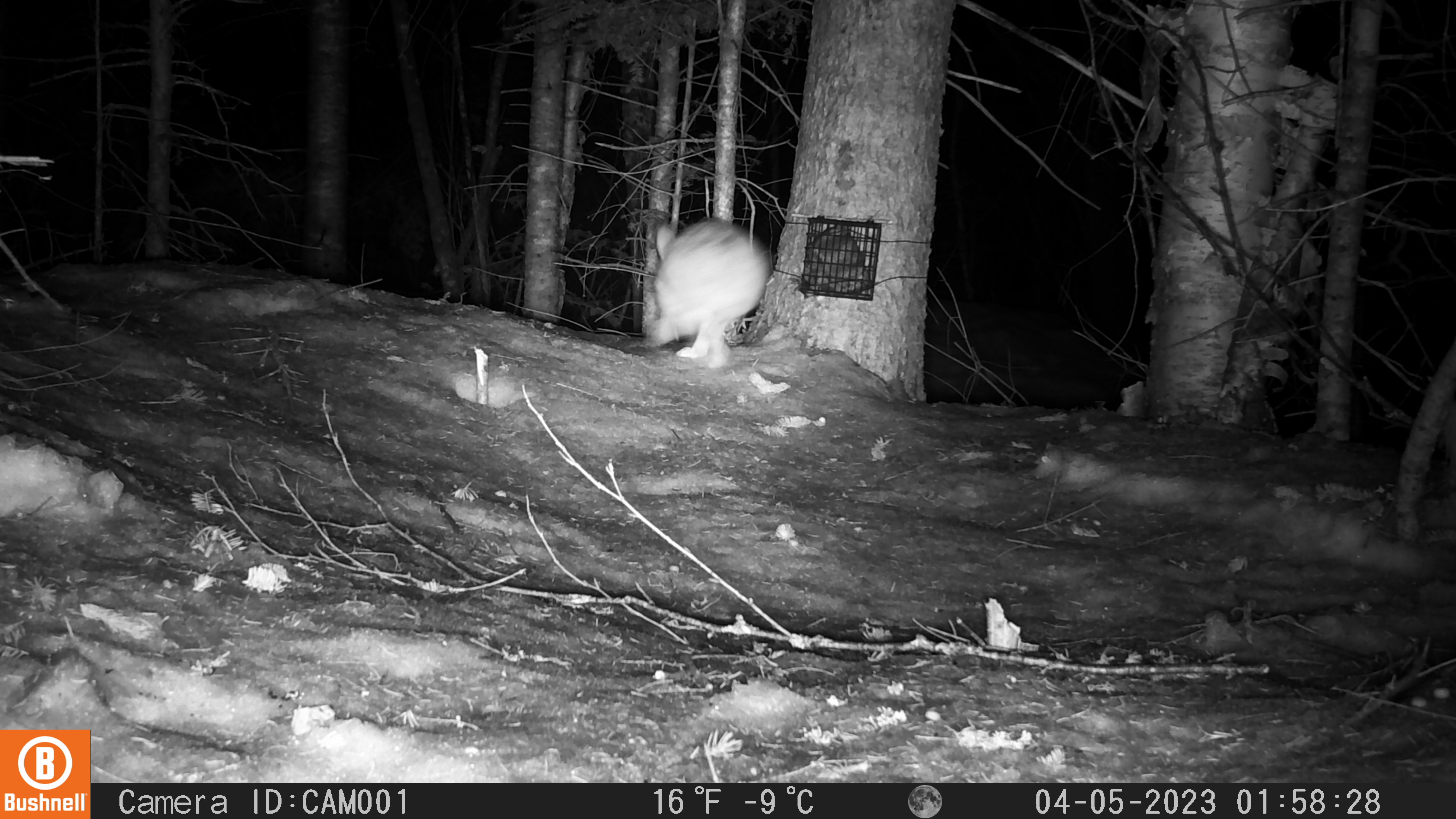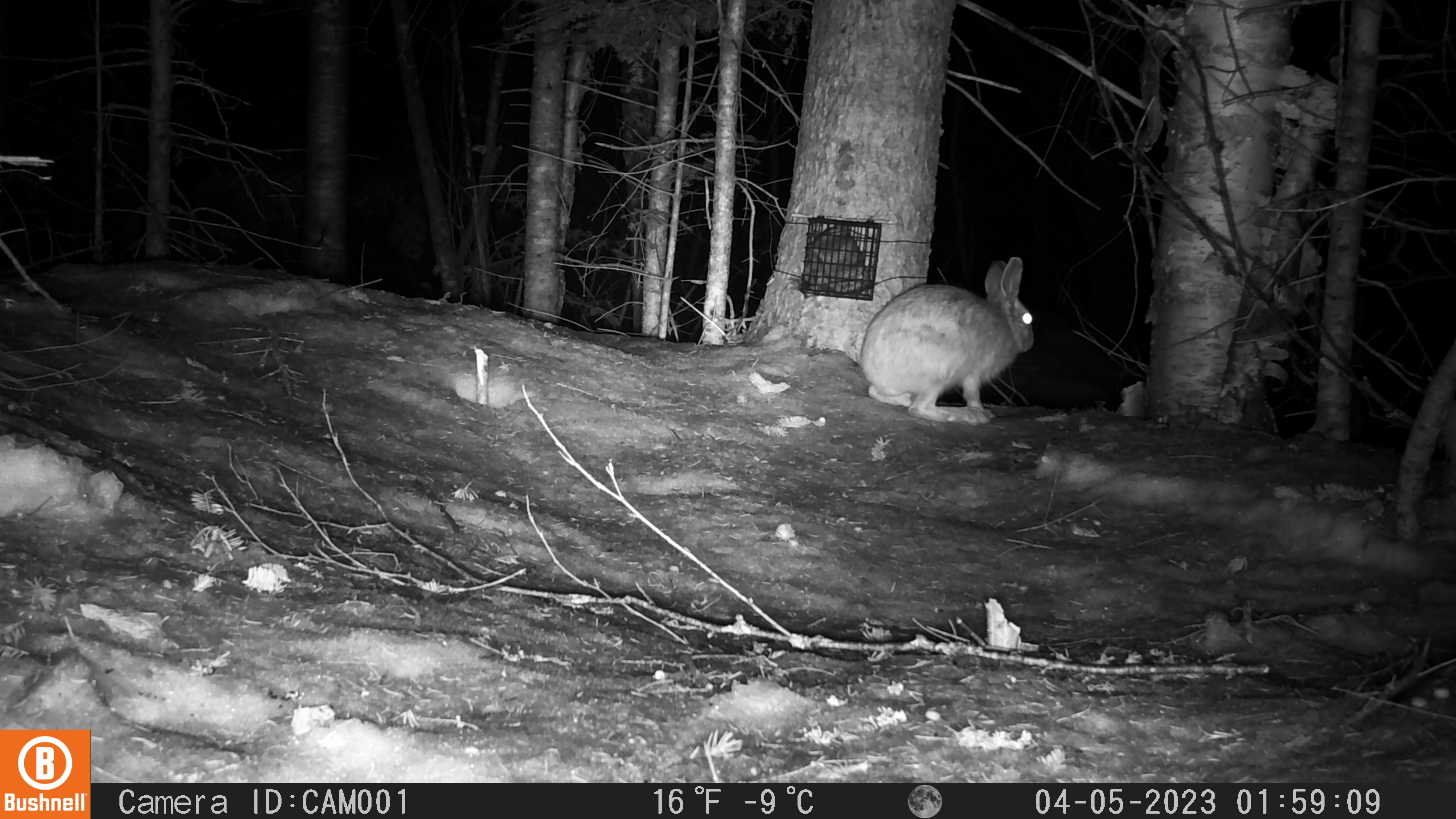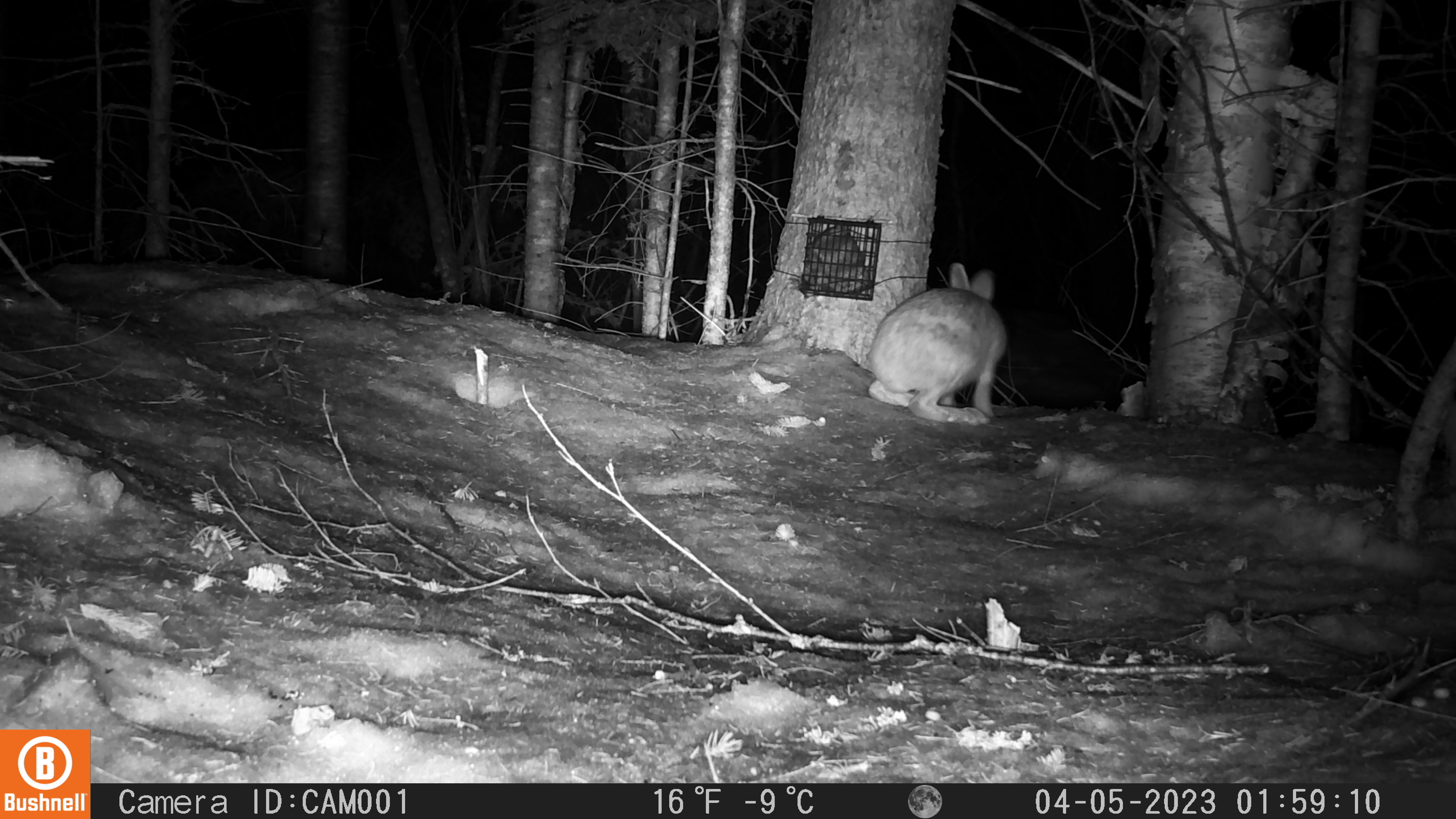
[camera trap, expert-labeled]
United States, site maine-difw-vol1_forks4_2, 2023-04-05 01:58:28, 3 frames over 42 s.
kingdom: Animalia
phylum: Chordata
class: Mammalia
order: Lagomorpha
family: Leporidae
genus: Lepus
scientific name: Lepus americanus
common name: snowshoe hare